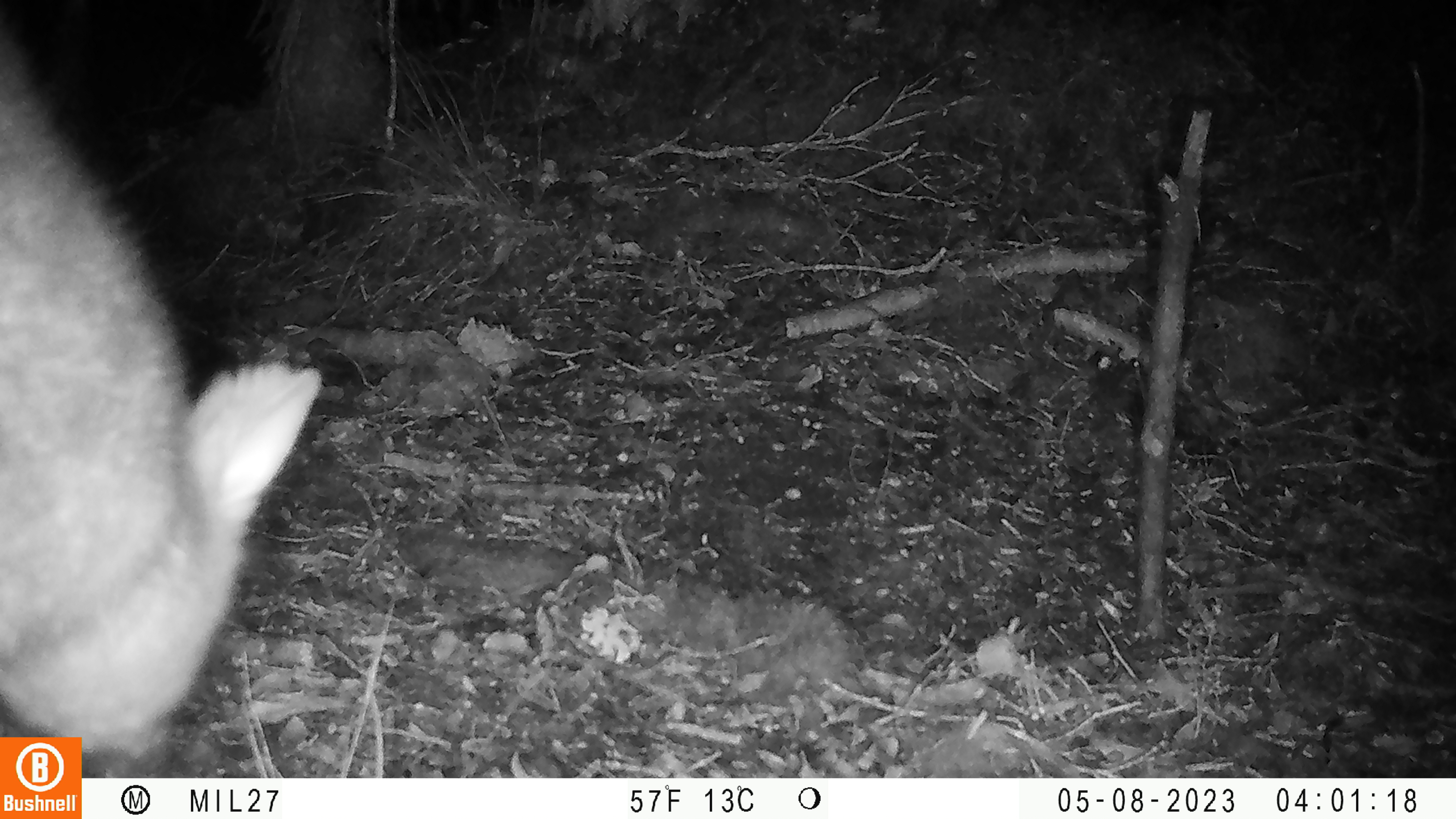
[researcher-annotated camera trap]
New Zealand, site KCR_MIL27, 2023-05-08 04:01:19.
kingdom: Animalia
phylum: Chordata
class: Mammalia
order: Diprotodontia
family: Phalangeridae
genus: Trichosurus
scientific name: Trichosurus vulpecula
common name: common brushtail possum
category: possum